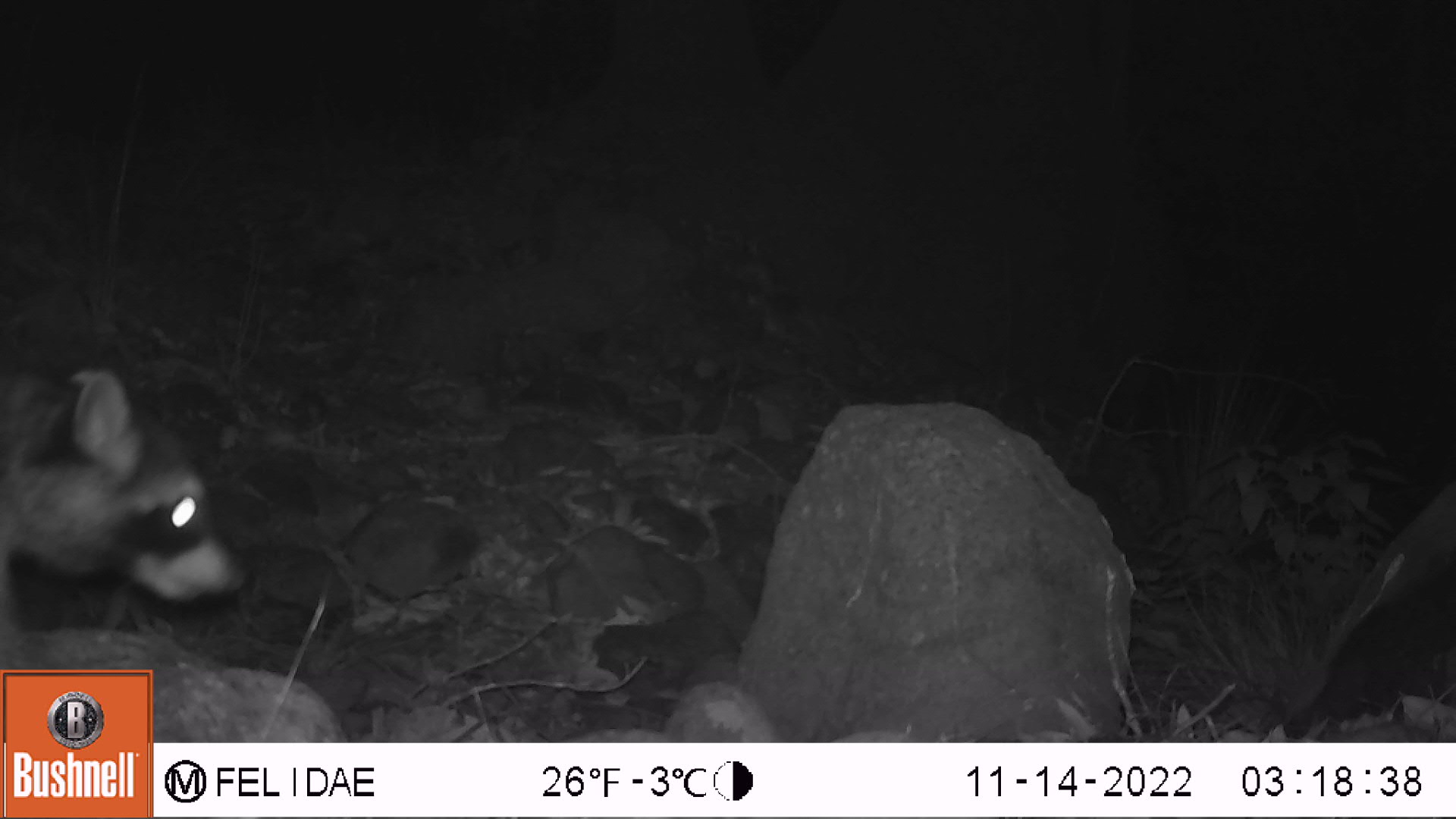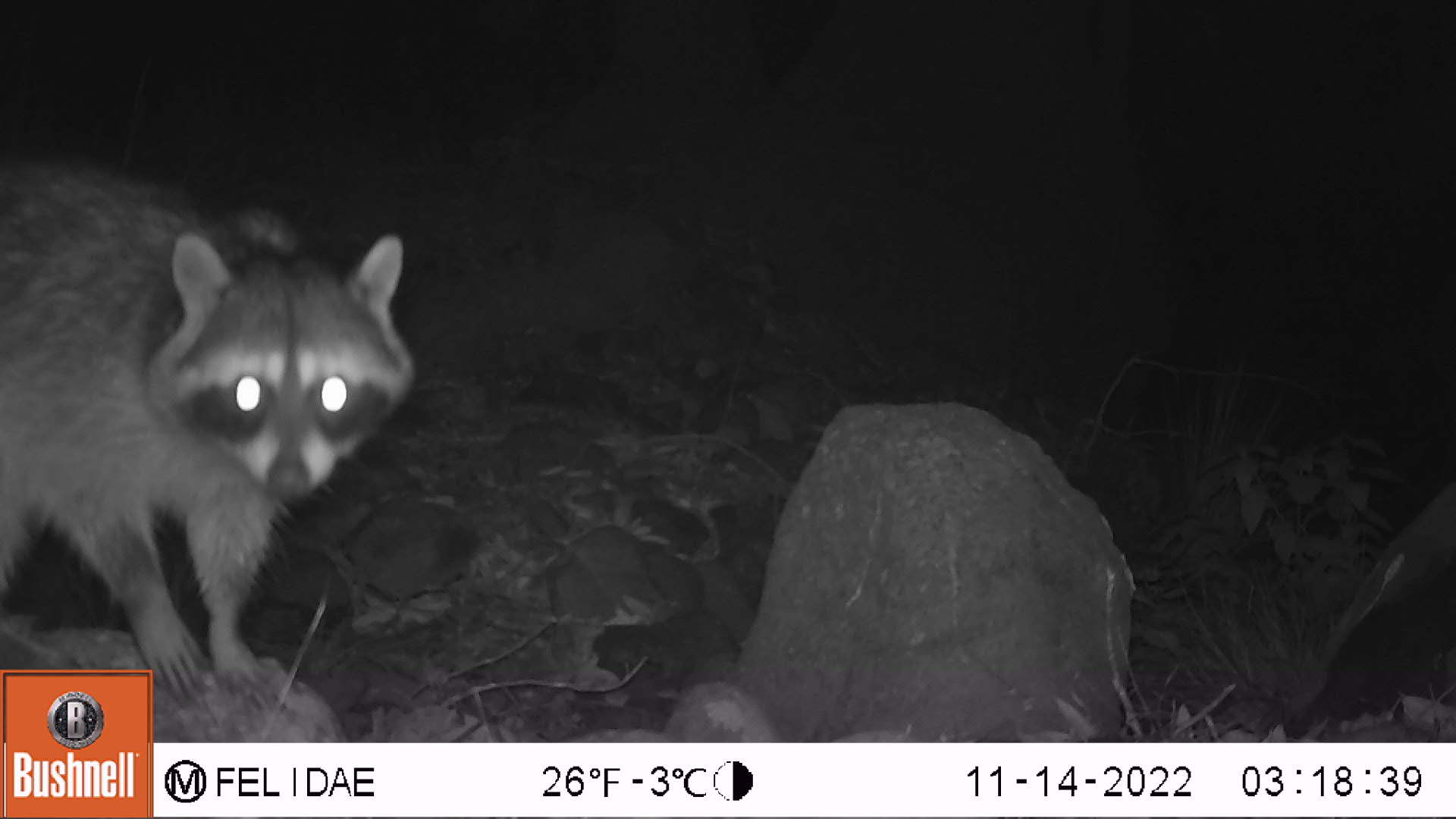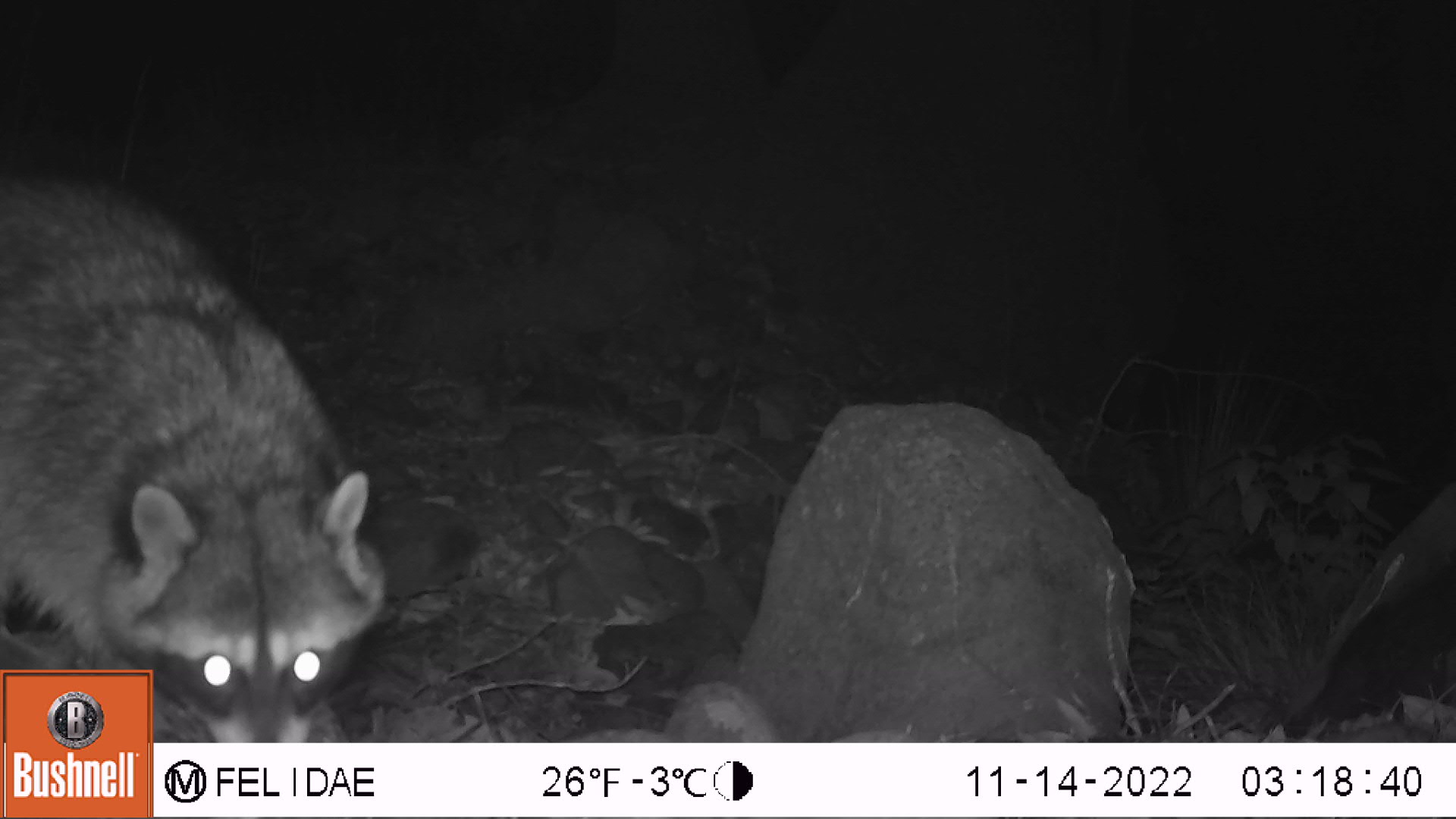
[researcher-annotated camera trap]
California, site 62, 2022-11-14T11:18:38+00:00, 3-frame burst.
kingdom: Animalia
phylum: Chordata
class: Mammalia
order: Carnivora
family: Procyonidae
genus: Procyon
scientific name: Procyon lotor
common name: raccoon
Raccoon (Procyon lotor).